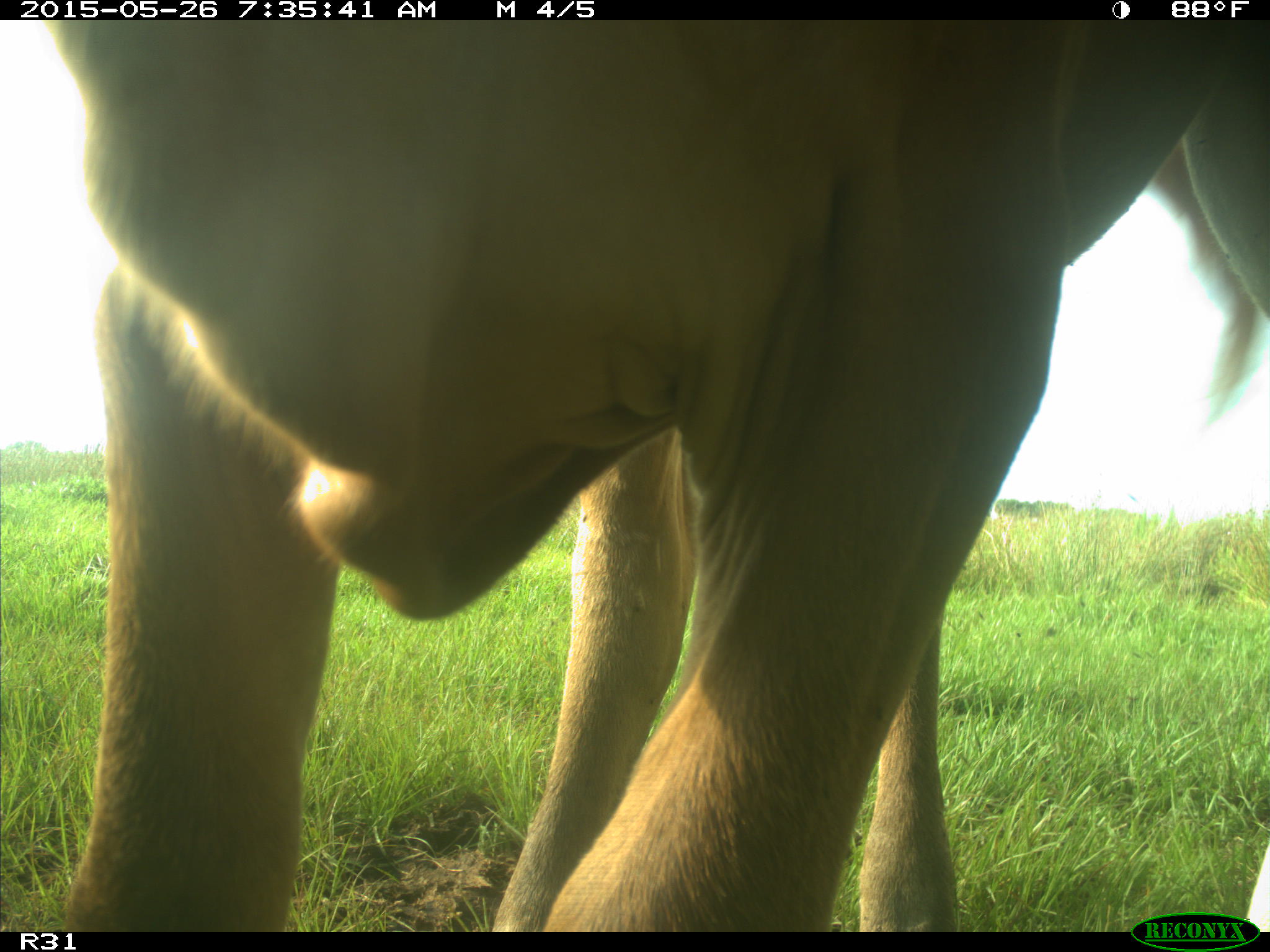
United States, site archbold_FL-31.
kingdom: Animalia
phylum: Chordata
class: Mammalia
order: Artiodactyla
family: Bovidae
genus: Bos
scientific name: Bos taurus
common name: domestic cow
Bos taurus (domestic cow).